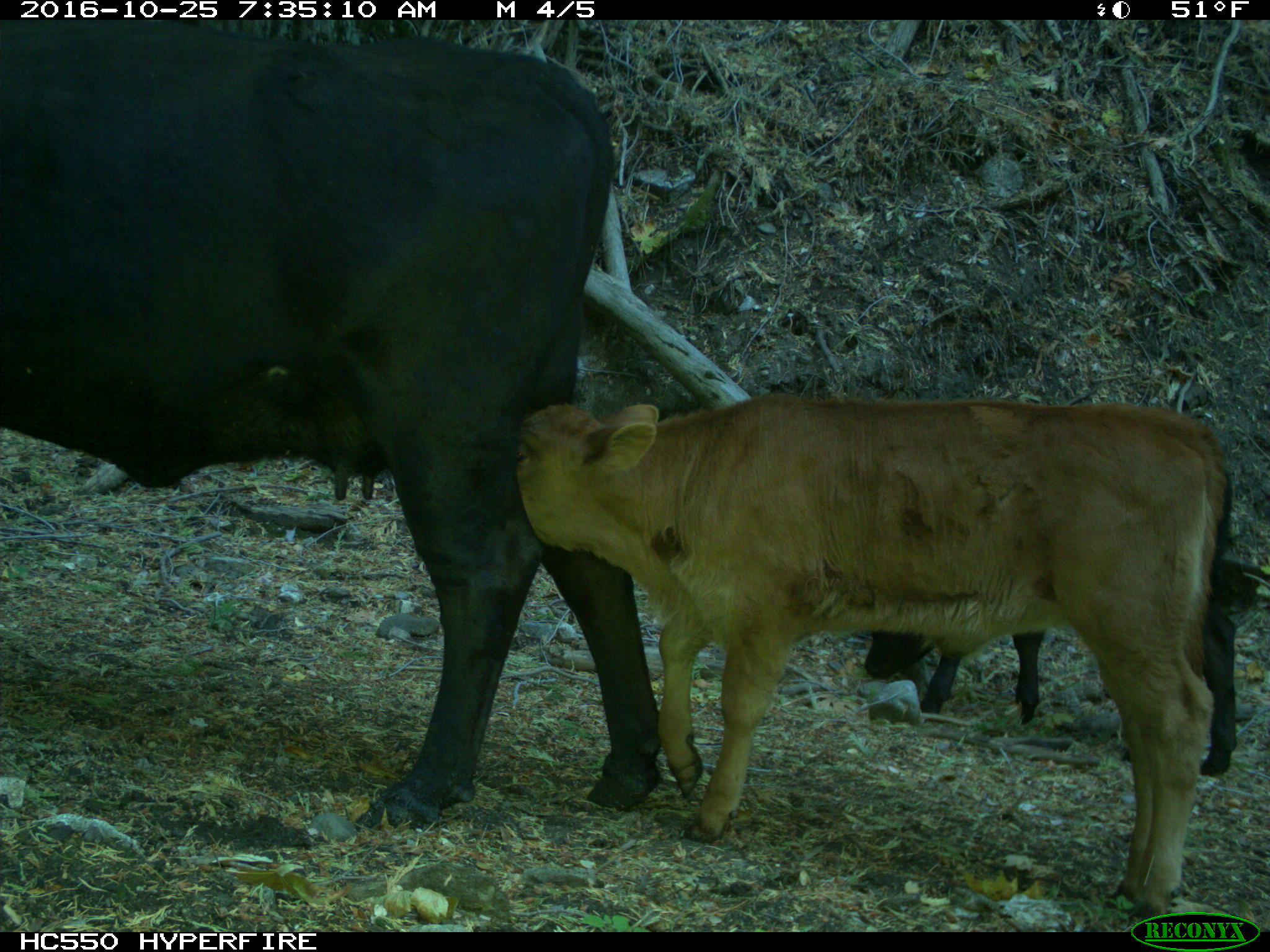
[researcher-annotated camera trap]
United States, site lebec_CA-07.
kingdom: Animalia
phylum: Chordata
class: Mammalia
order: Artiodactyla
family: Bovidae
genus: Bos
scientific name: Bos taurus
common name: domestic cow